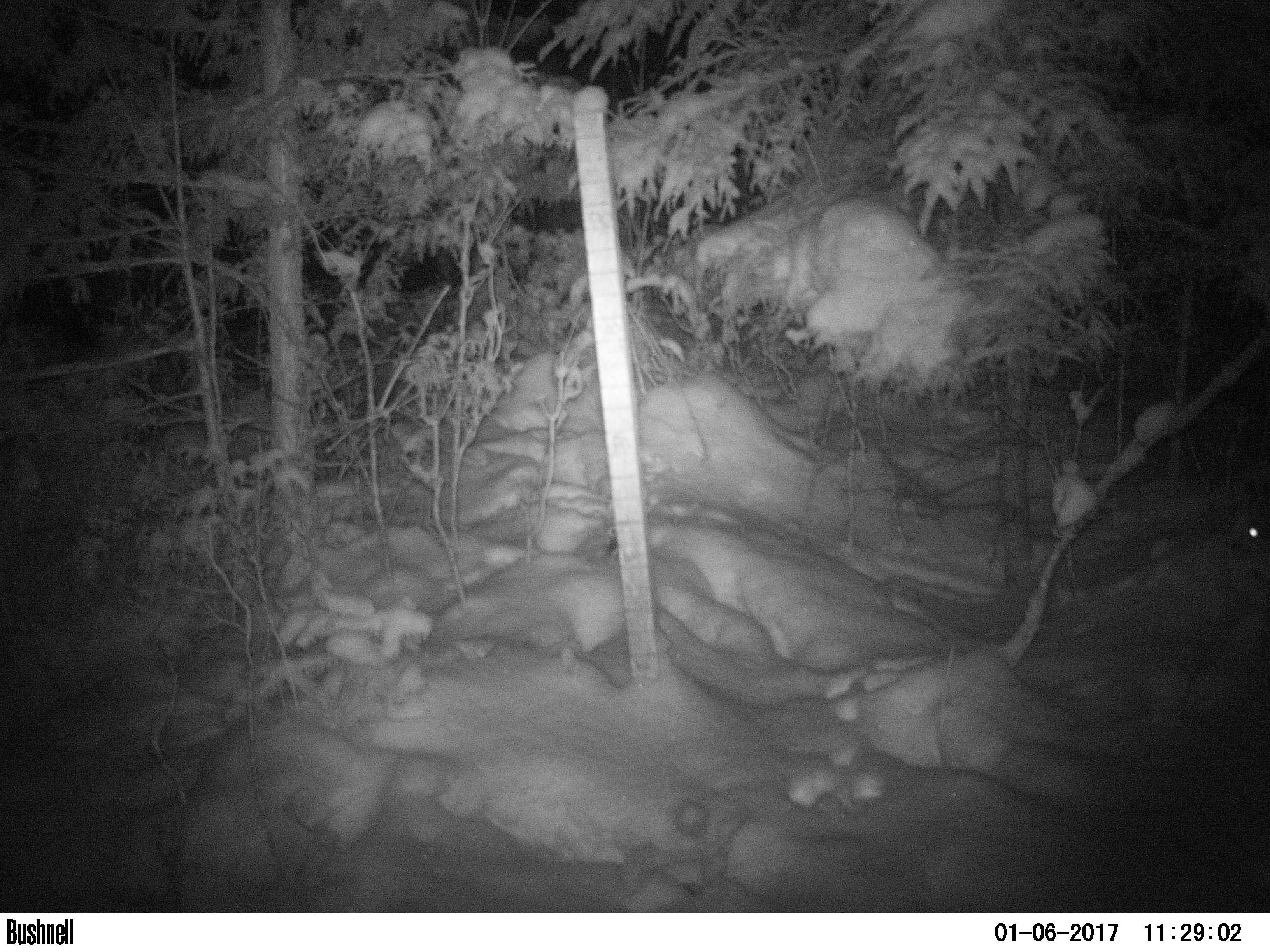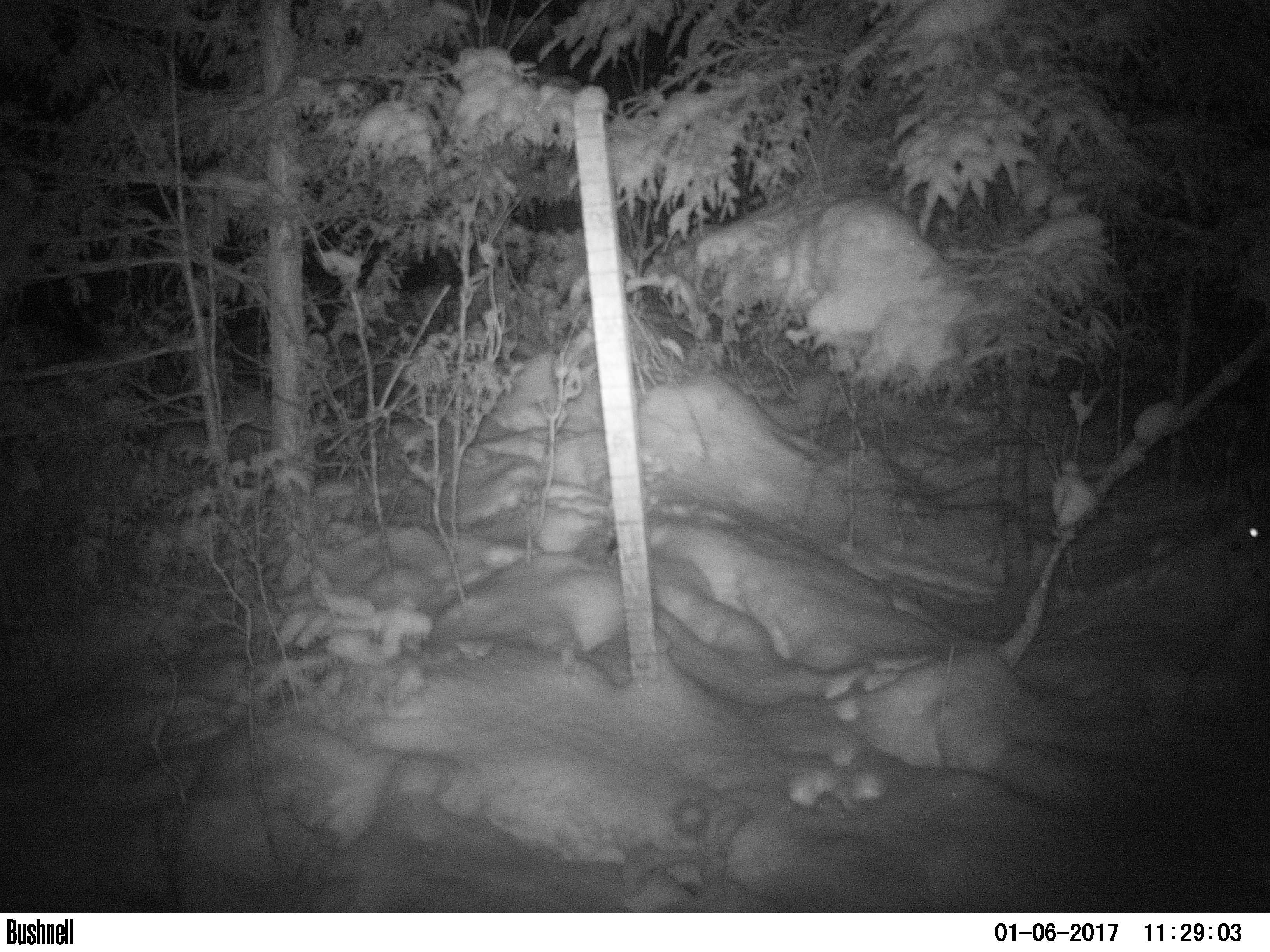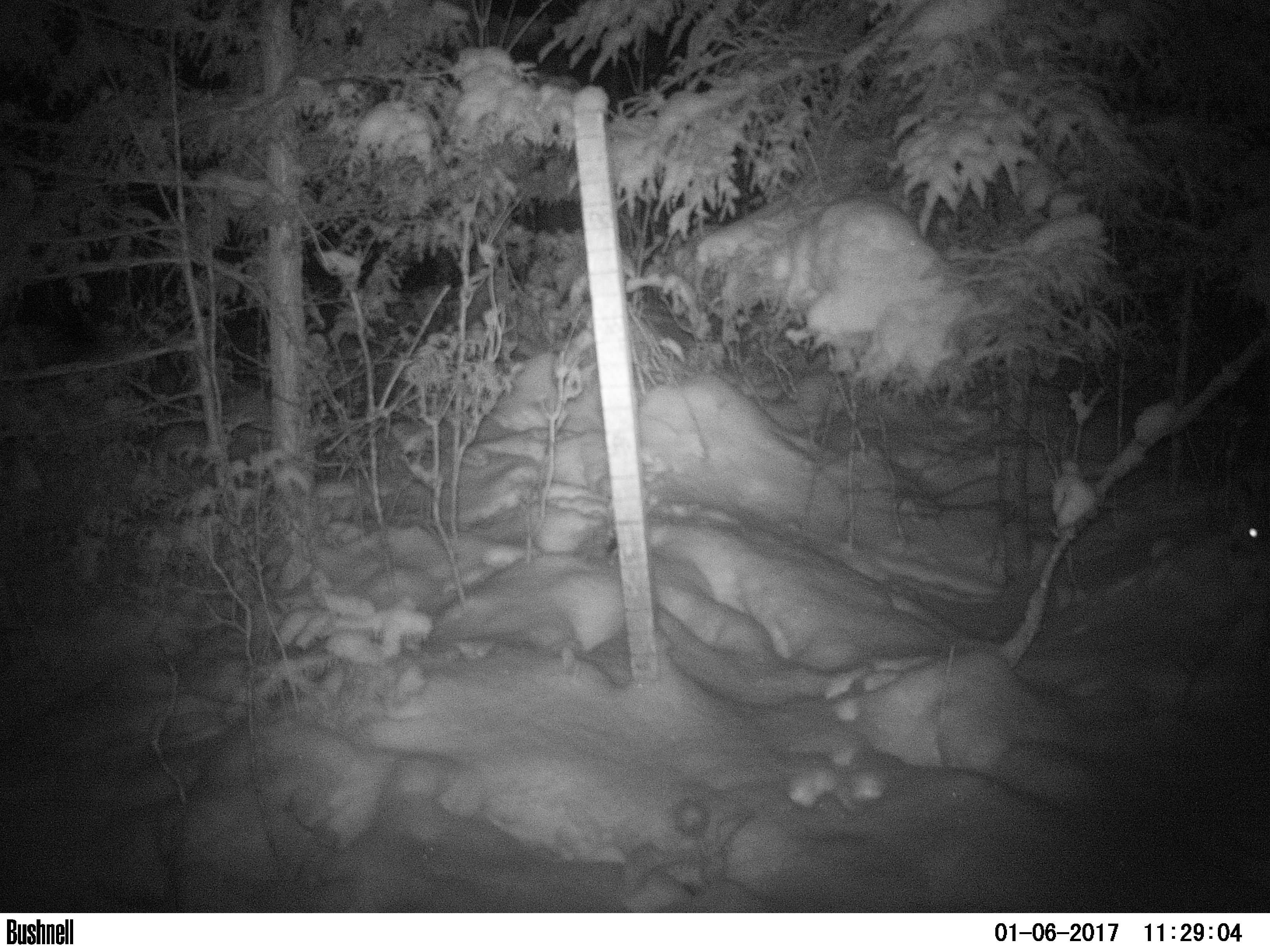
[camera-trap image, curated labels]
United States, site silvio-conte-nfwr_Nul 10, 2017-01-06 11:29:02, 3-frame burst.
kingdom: Animalia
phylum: Chordata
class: Mammalia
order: Lagomorpha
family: Leporidae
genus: Lepus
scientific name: Lepus americanus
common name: snowshoe hare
Snowshoe hare (Lepus americanus).